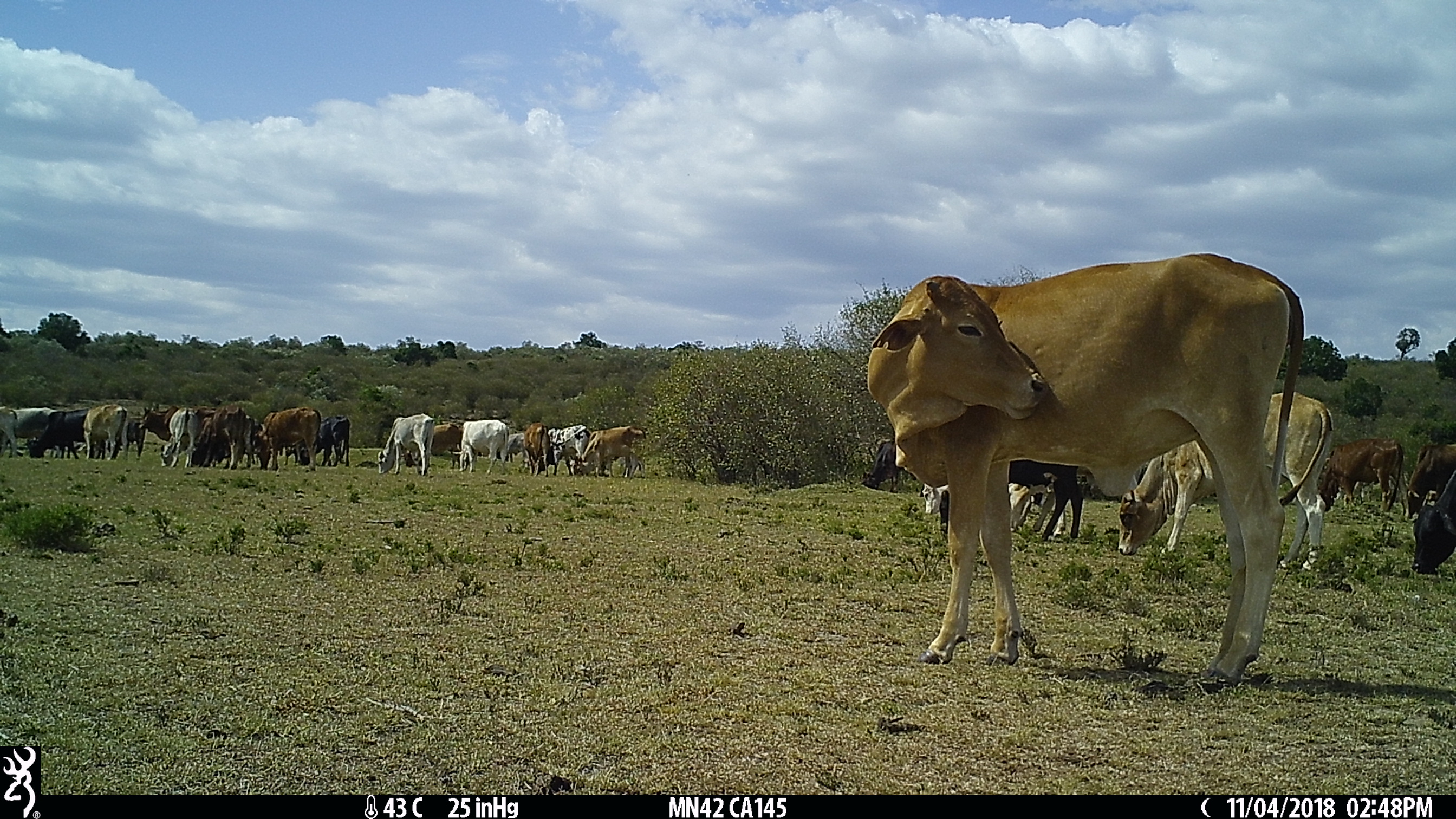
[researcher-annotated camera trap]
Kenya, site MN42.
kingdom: Animalia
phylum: Chordata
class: Mammalia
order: Artiodactyla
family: Bovidae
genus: Bos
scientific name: Bos taurus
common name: cattle